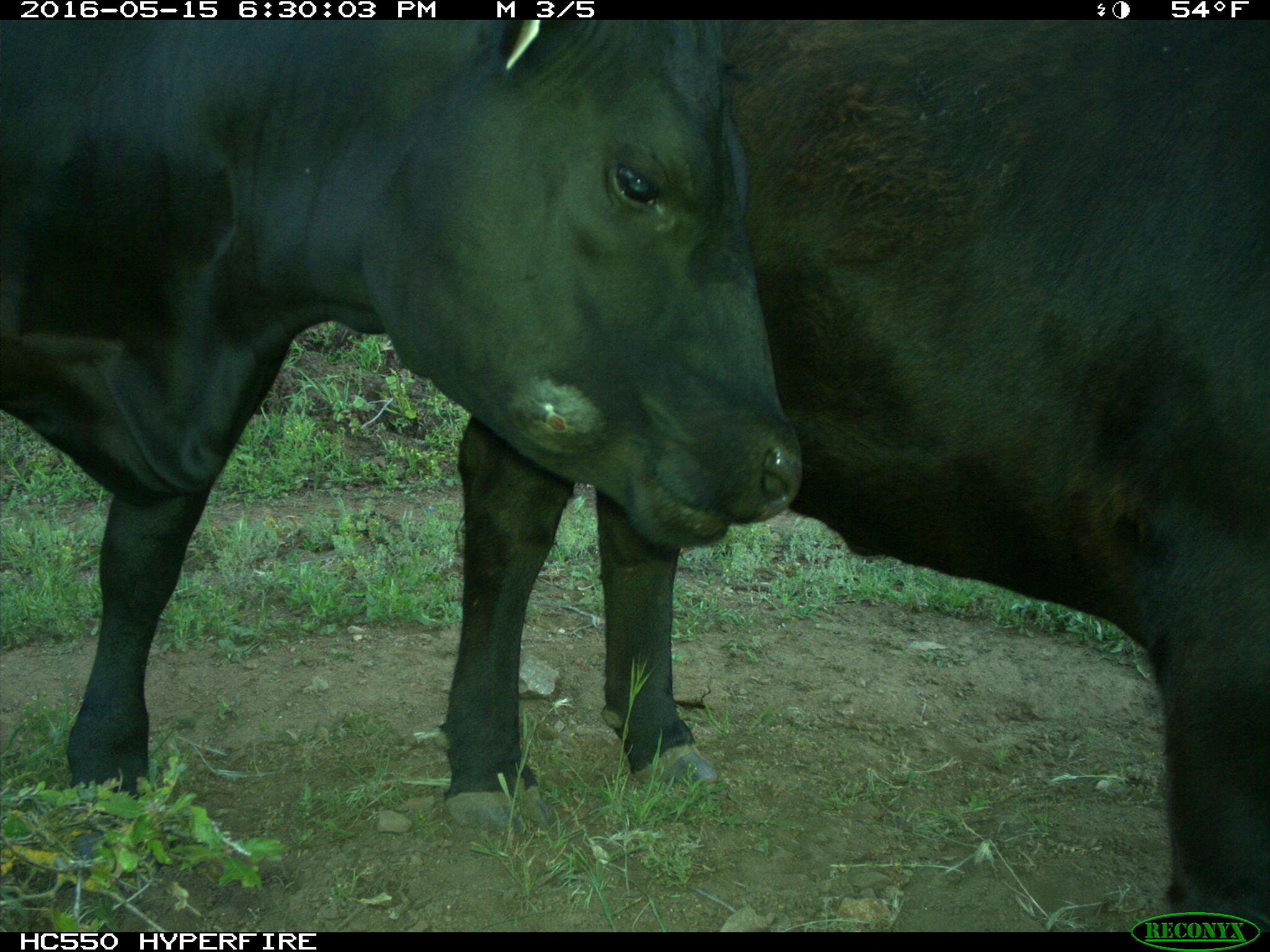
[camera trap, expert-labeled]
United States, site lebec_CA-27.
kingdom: Animalia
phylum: Chordata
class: Mammalia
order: Artiodactyla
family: Bovidae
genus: Bos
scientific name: Bos taurus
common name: domestic cow